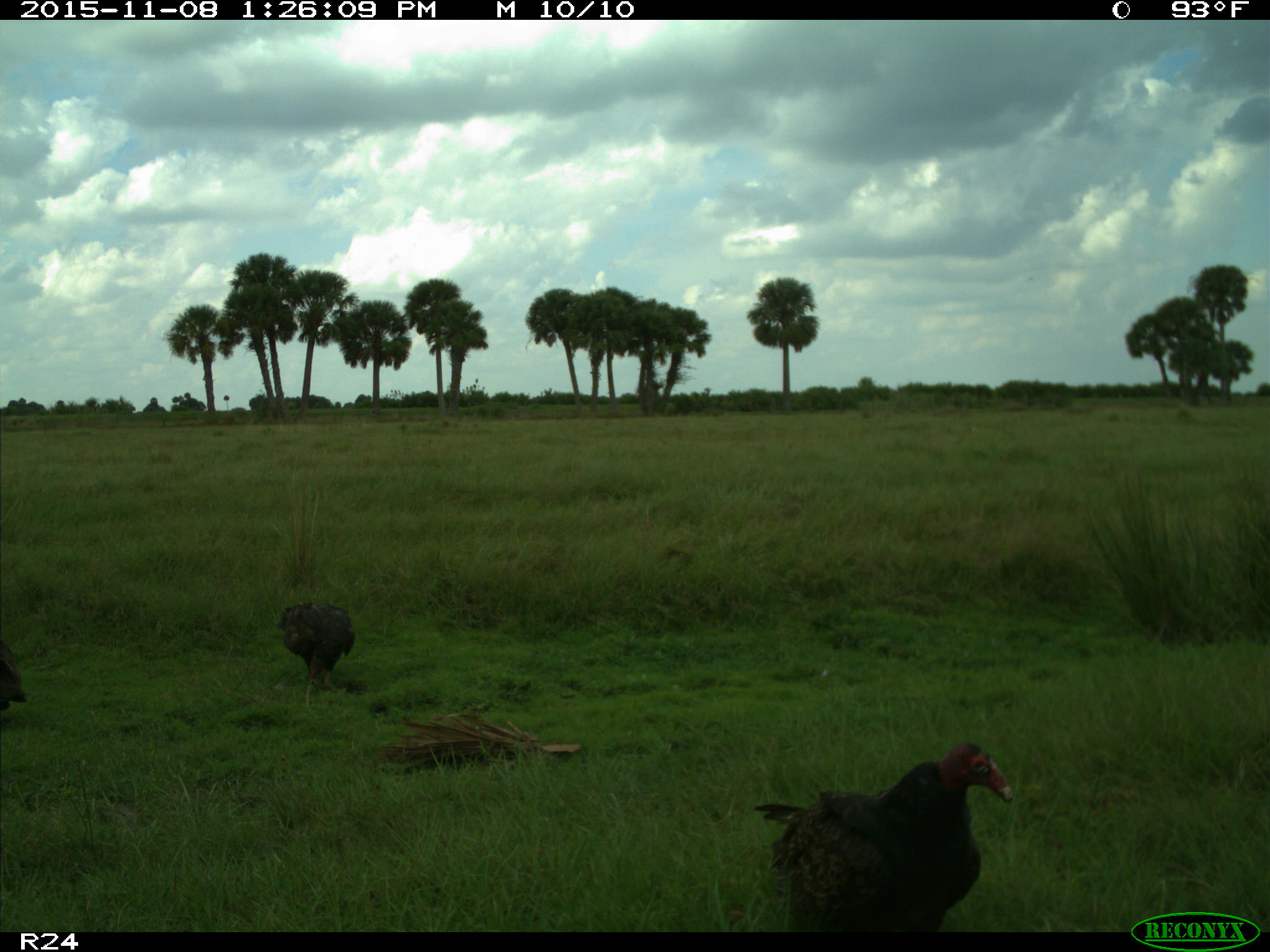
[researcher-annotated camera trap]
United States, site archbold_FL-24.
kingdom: Animalia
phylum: Chordata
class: Aves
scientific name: Aves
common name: birds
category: unidentified bird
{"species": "unidentified bird (birds) (Aves)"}